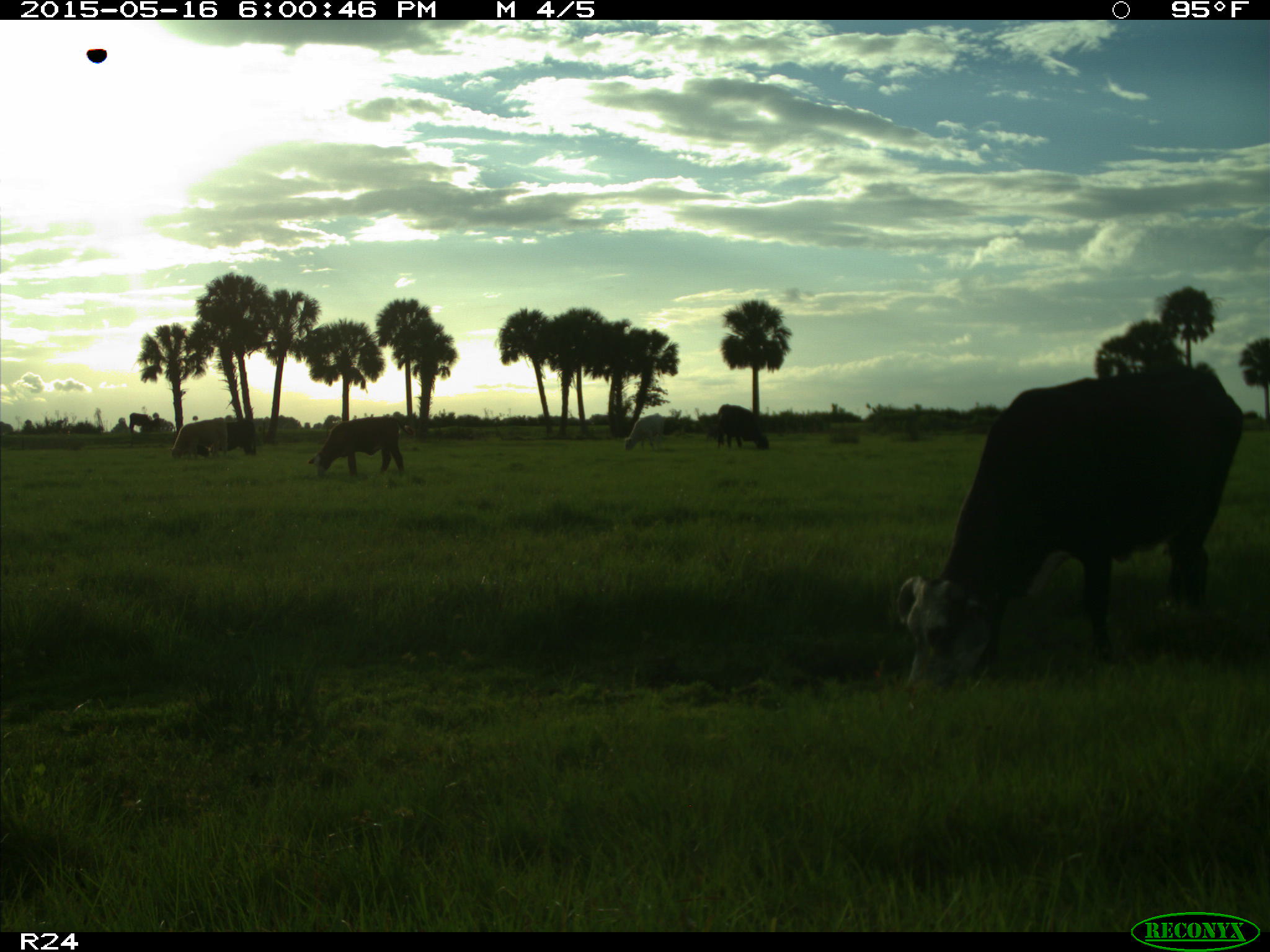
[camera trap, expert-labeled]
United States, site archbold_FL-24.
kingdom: Animalia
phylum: Chordata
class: Mammalia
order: Artiodactyla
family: Bovidae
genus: Bos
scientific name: Bos taurus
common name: domestic cow